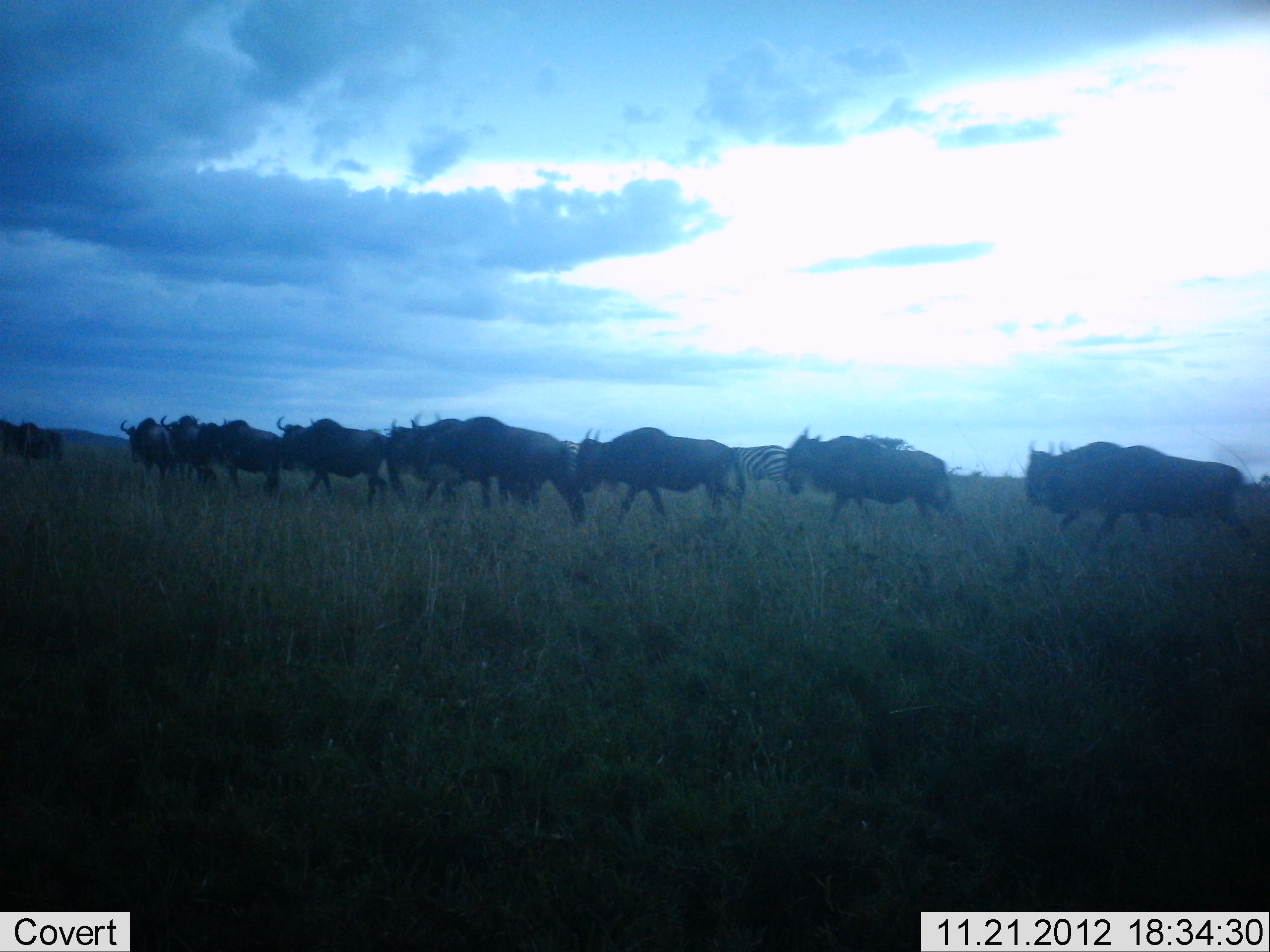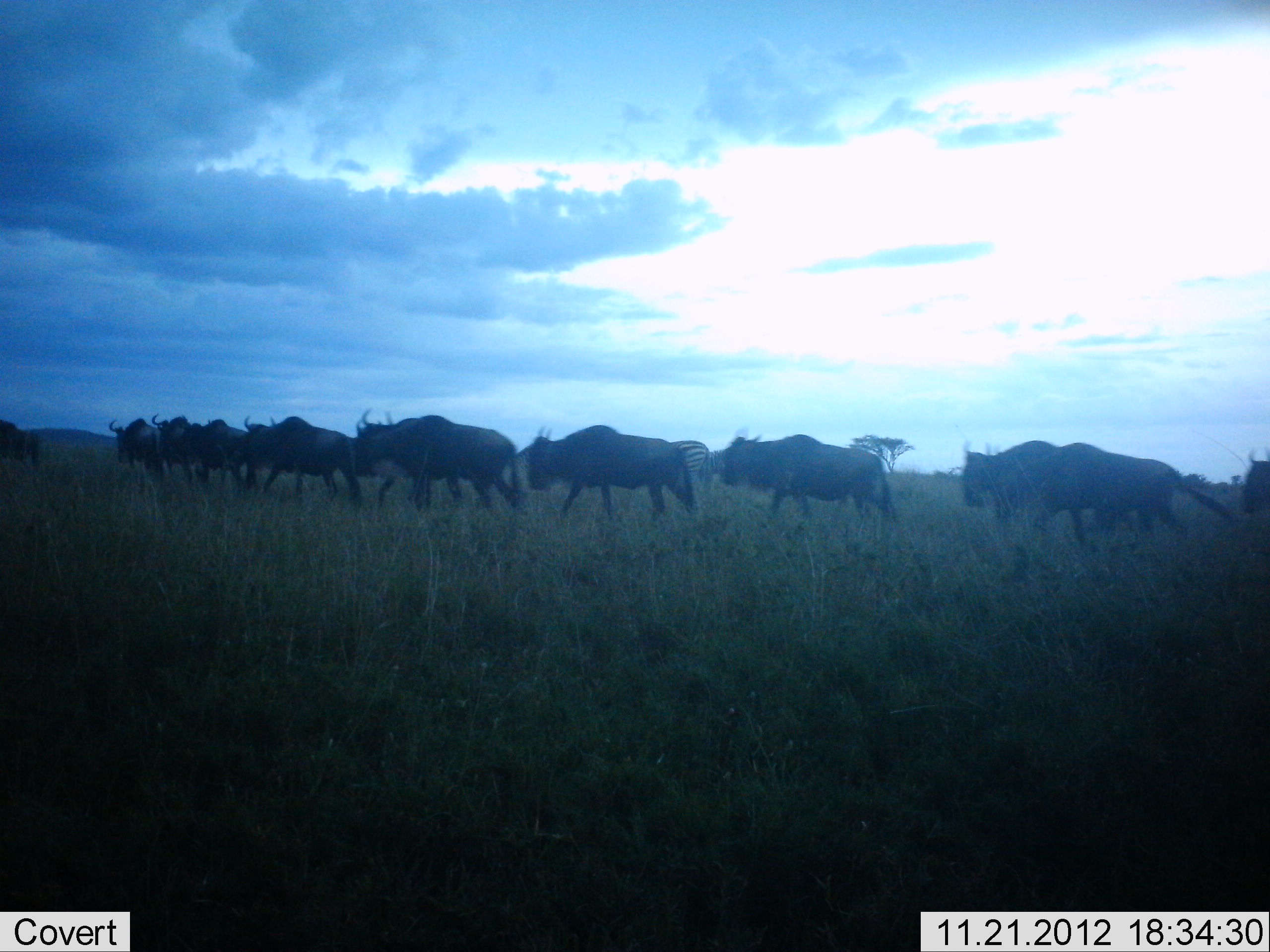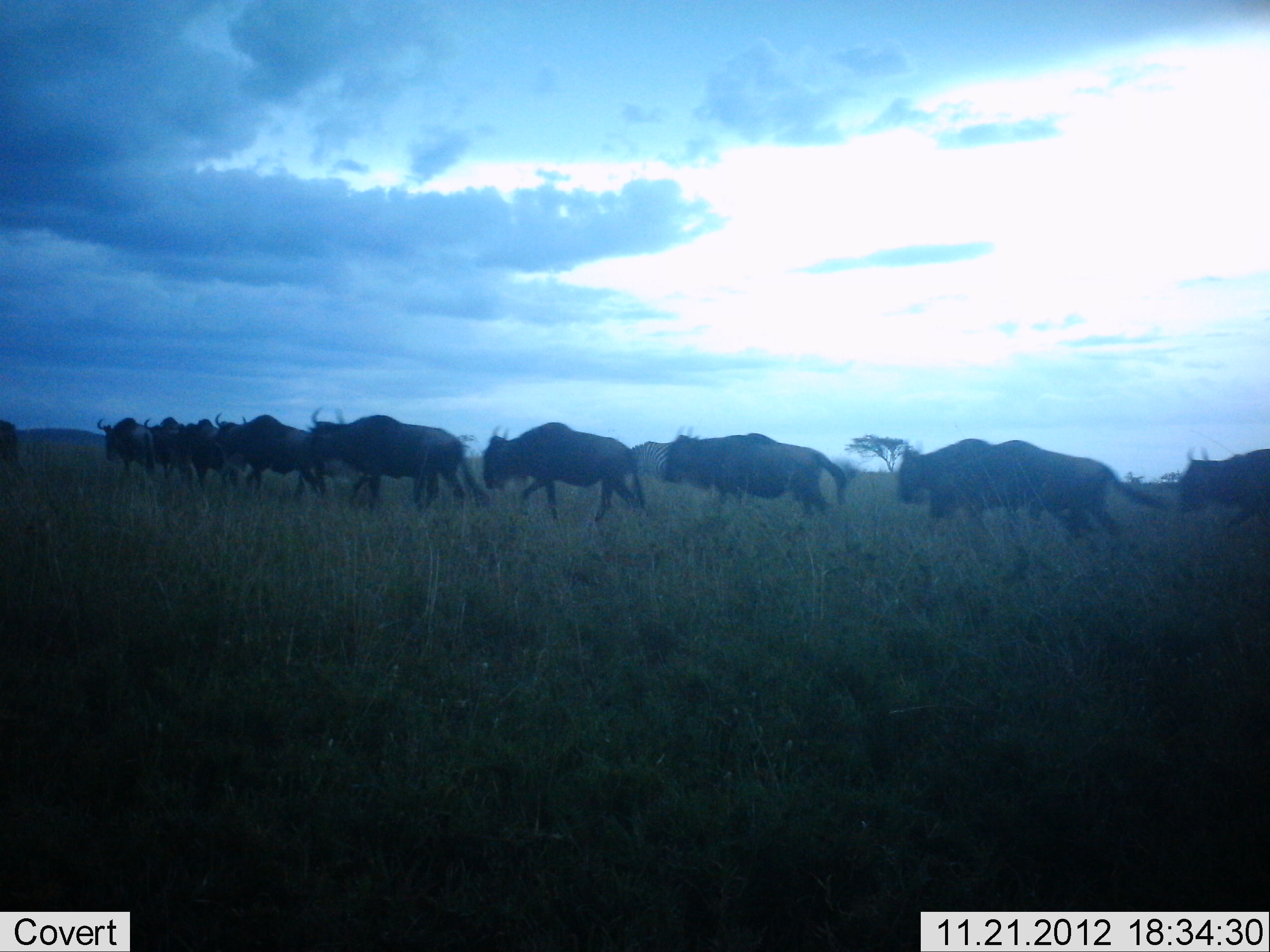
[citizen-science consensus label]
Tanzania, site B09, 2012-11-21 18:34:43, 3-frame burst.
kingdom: Animalia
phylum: Chordata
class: Mammalia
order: Artiodactyla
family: Bovidae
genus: Connochaetes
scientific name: Connochaetes taurinus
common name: blue wildebeest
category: wildebeest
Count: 11-50.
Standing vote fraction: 0%.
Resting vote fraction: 0%.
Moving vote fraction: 100%.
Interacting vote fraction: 0%.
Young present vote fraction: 0%.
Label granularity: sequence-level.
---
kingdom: Animalia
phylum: Chordata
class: Mammalia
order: Perissodactyla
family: Equidae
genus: Equus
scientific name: Equus quagga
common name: plains zebra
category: zebra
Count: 1.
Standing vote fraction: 18%.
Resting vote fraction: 0%.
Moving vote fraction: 82%.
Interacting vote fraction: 0%.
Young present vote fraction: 0%.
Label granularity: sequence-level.